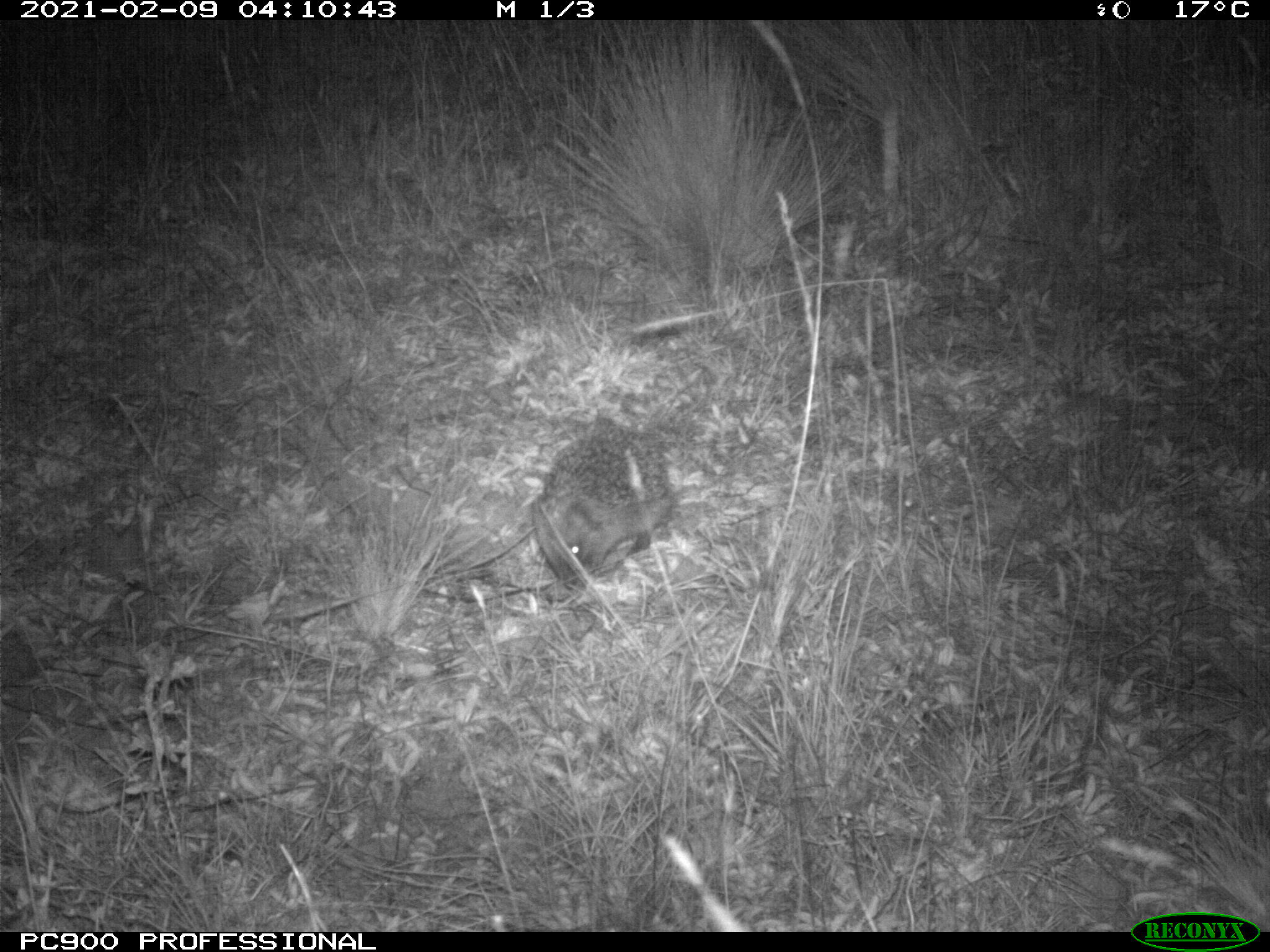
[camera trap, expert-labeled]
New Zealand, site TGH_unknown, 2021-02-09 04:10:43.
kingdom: Animalia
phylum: Chordata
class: Mammalia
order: Eulipotyphla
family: Erinaceidae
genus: Erinaceus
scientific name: Erinaceus europaeus europaeus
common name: european hedgehog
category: hedgehog